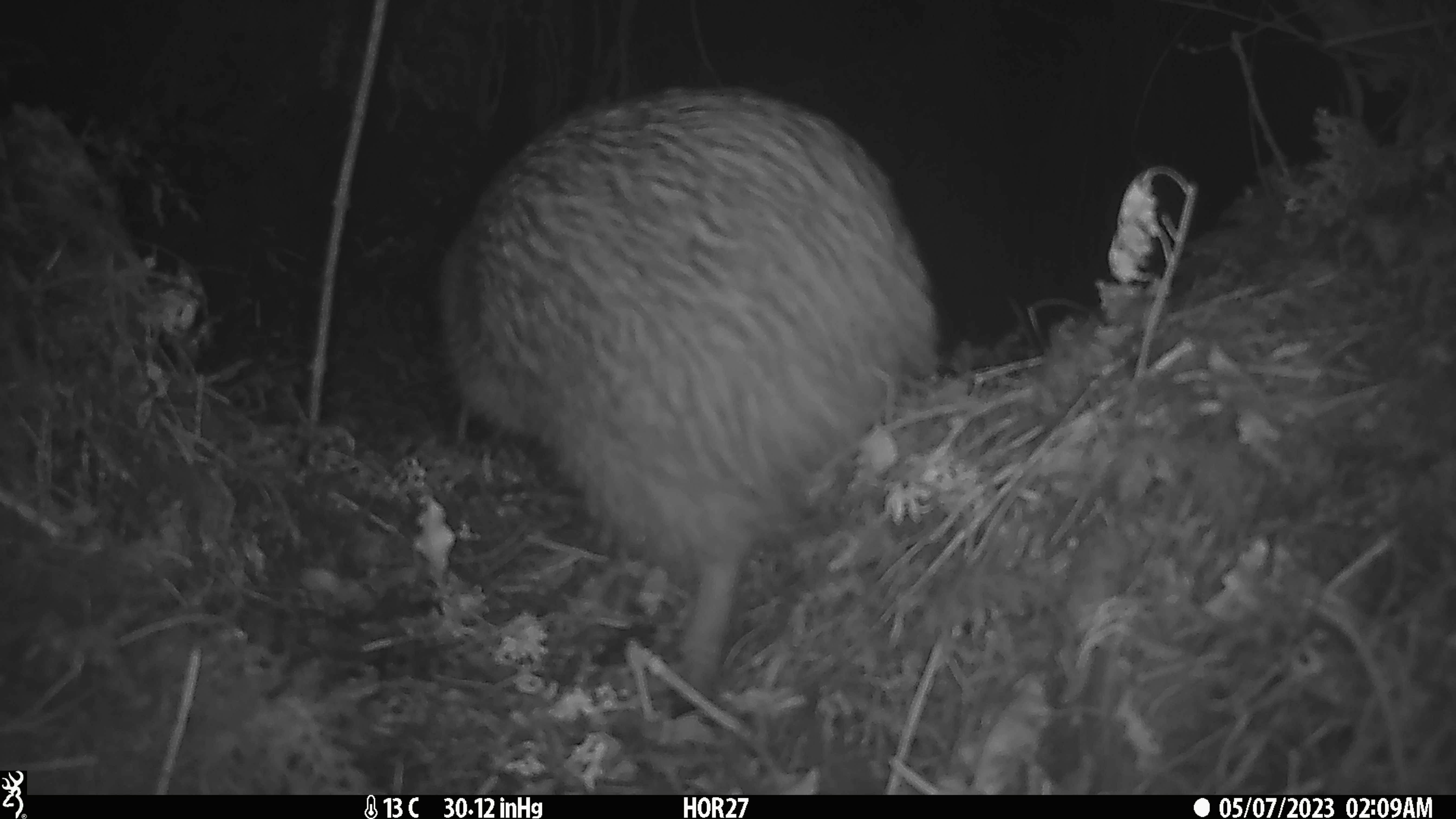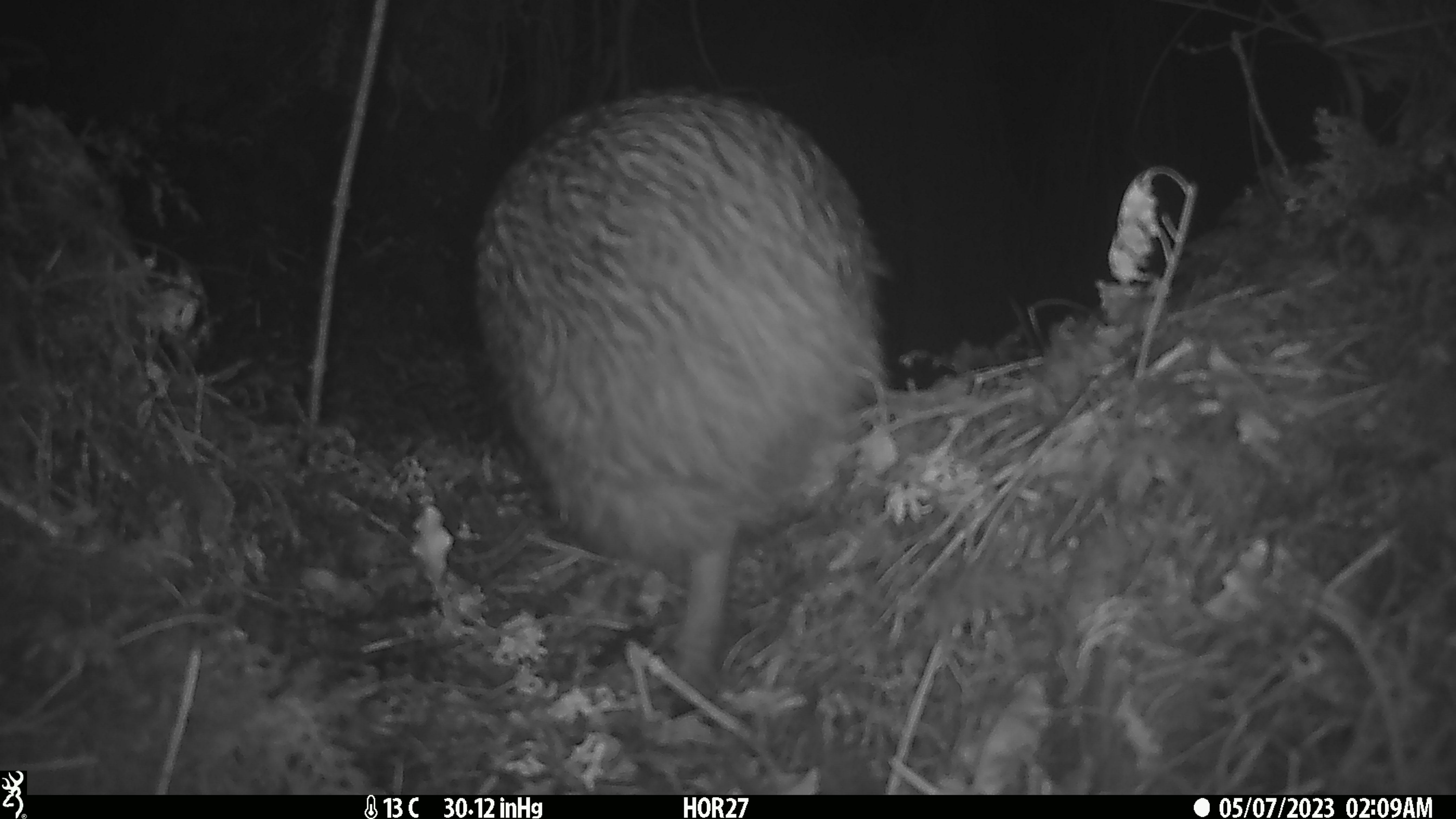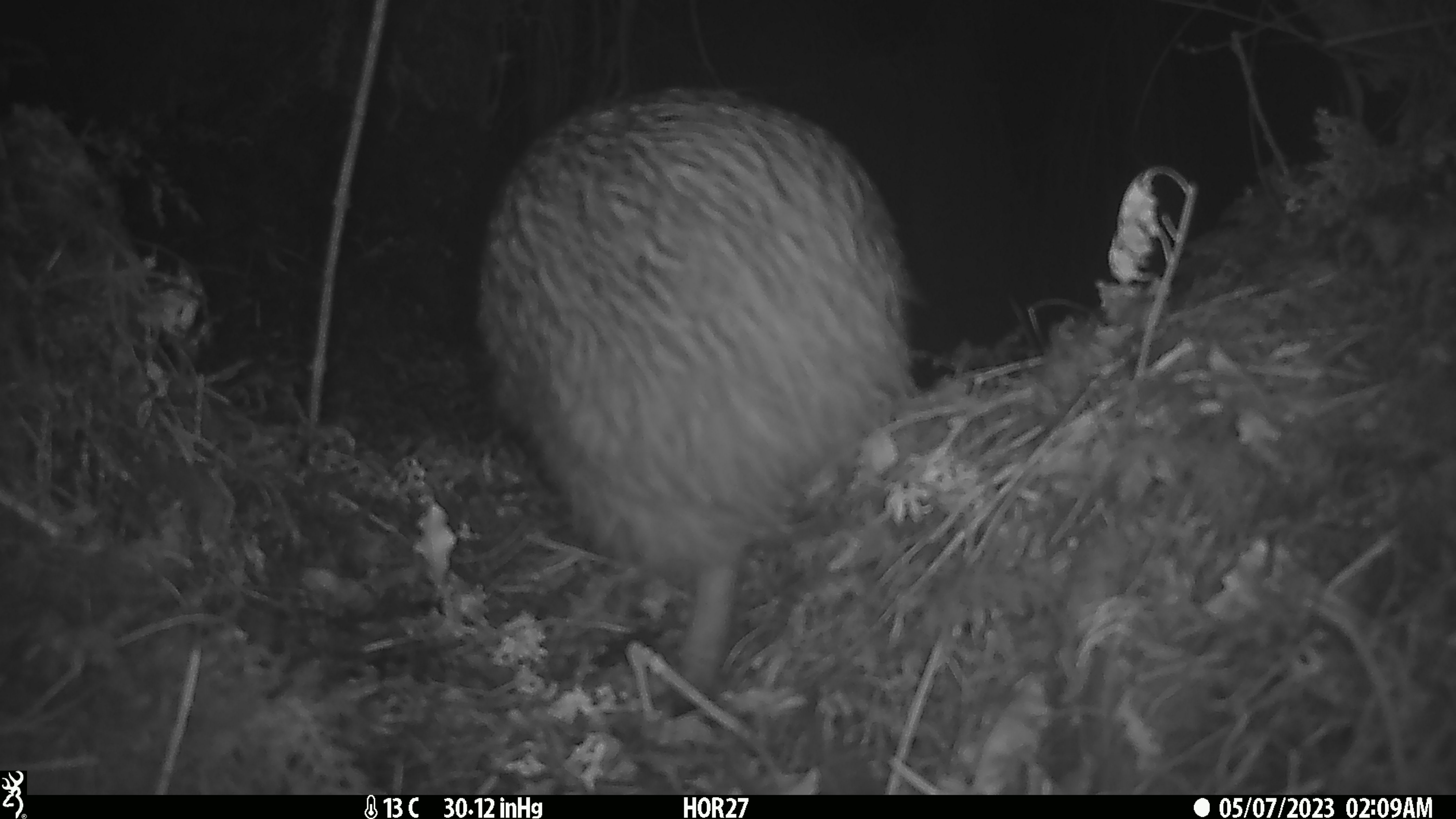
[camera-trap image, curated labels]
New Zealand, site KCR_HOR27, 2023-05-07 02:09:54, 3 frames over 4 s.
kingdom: Animalia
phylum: Chordata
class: Aves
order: Apterygiformes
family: Apterygidae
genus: Apteryx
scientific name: Apteryx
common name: kiwi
Kiwi (Apteryx).